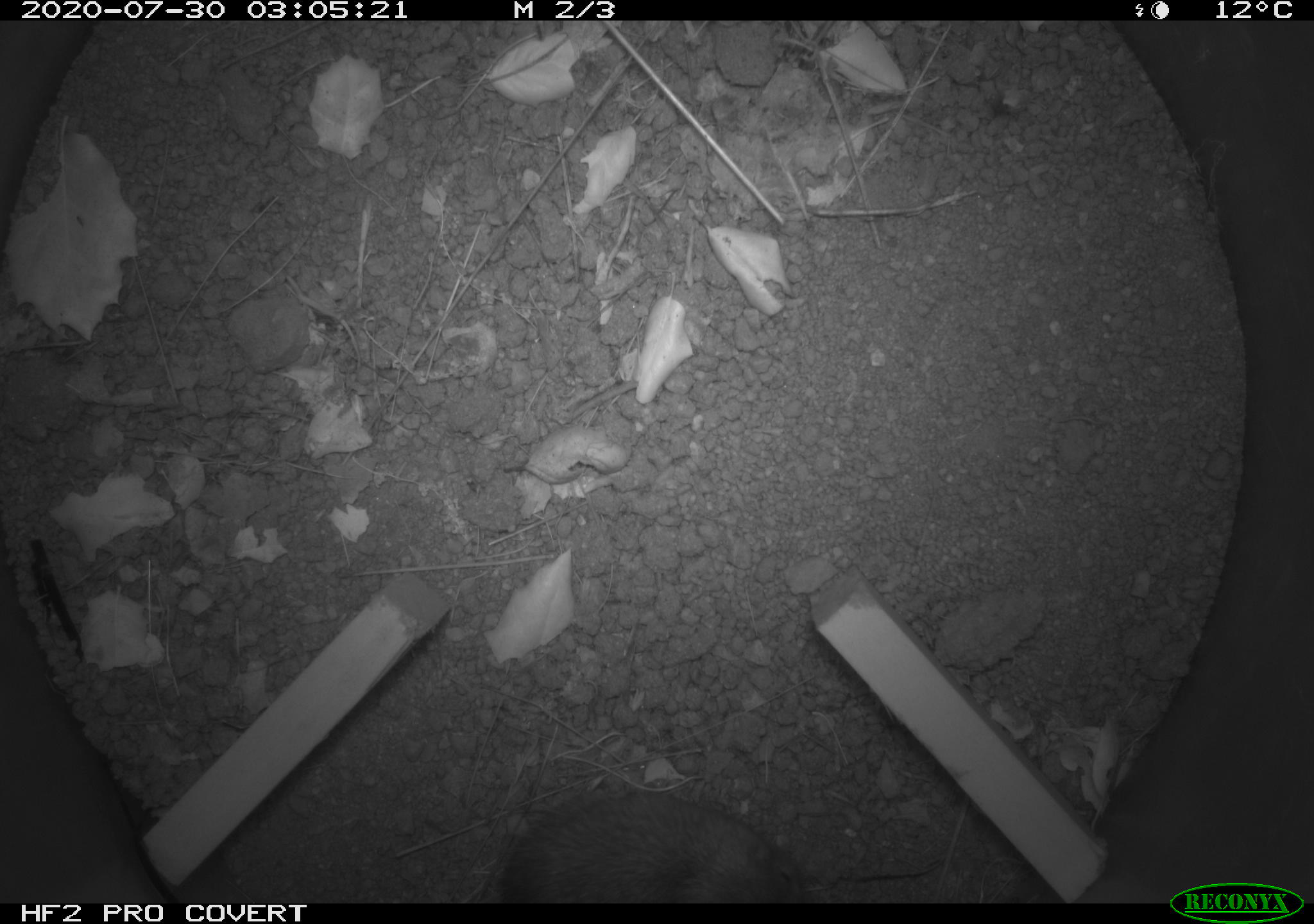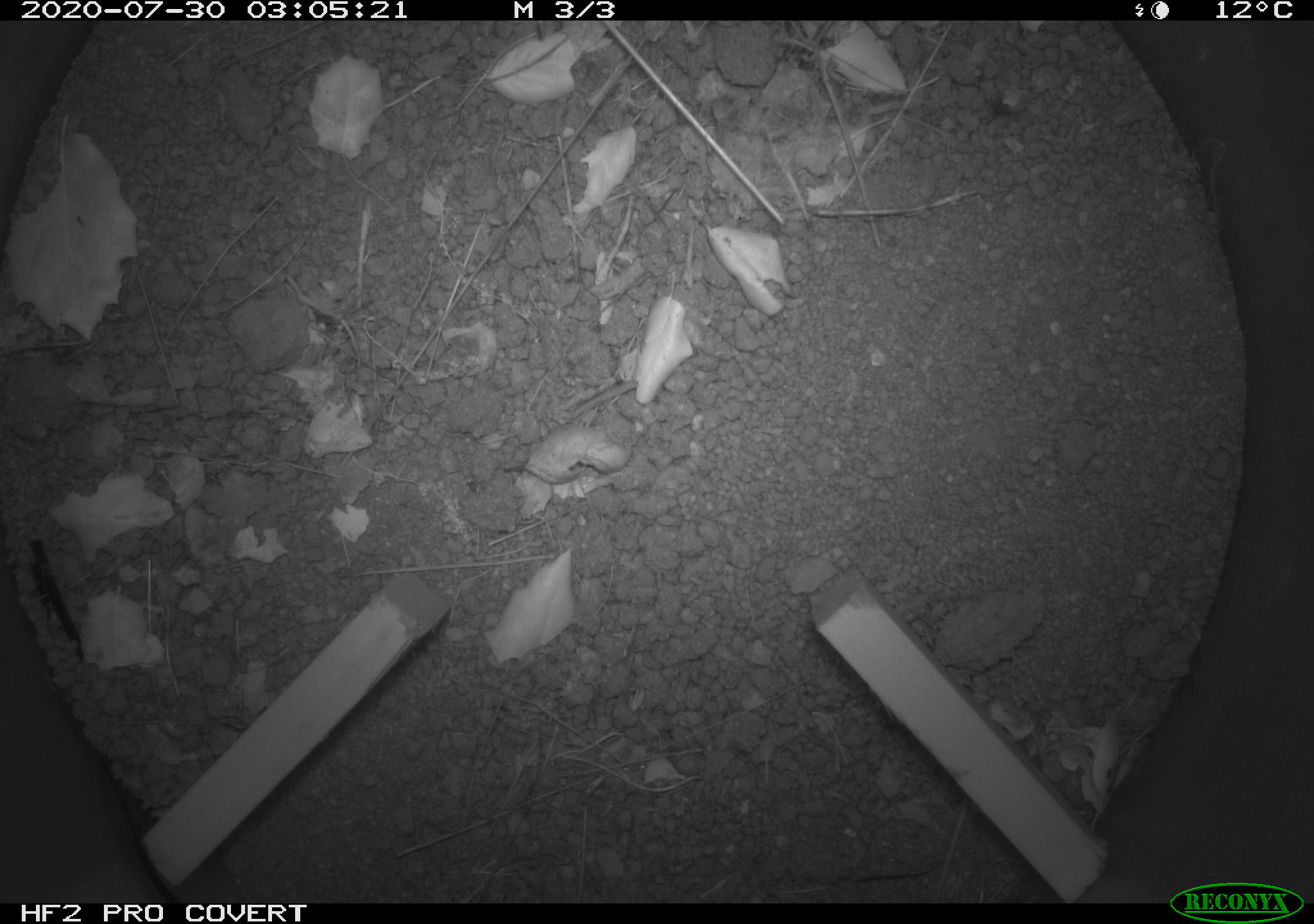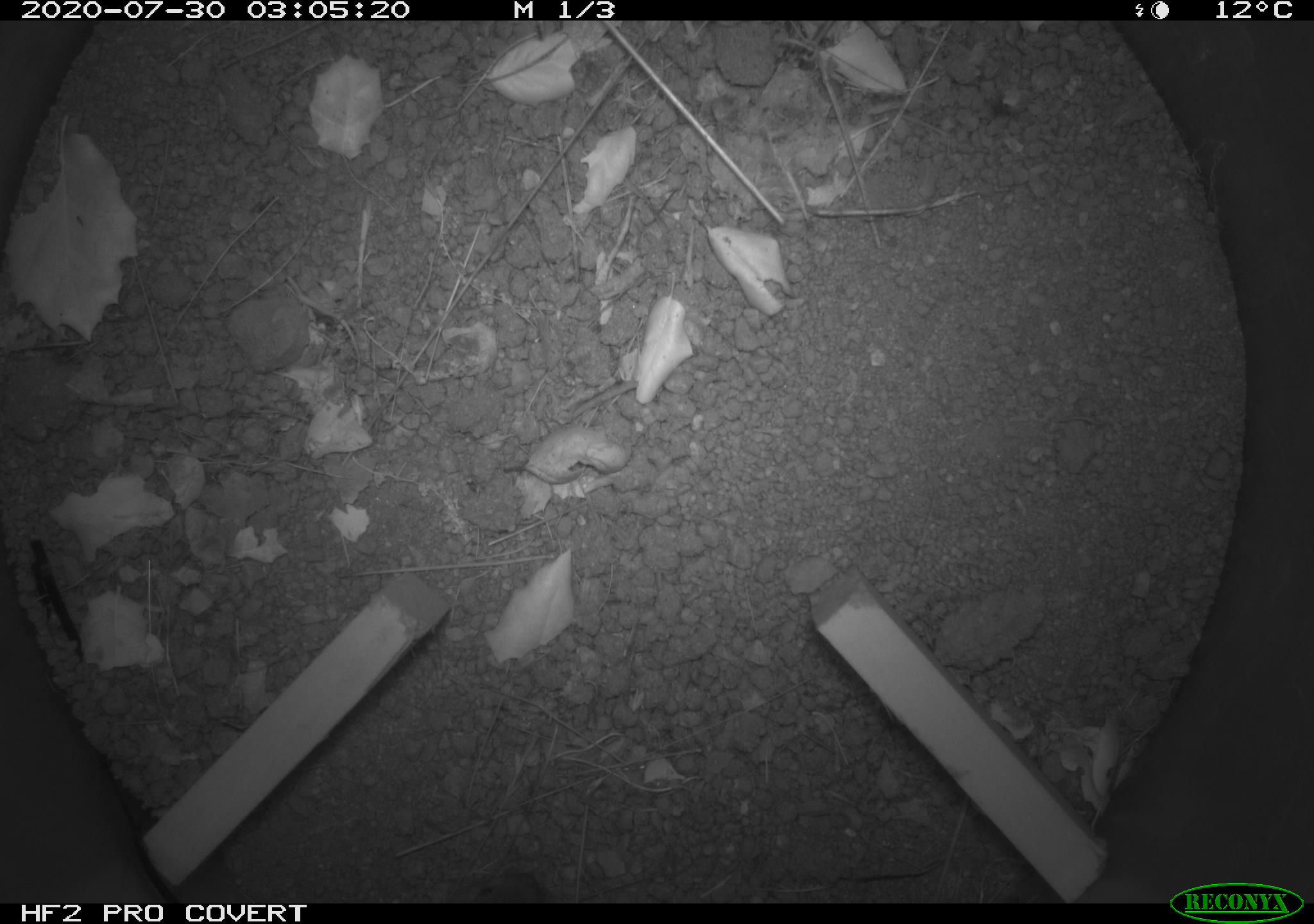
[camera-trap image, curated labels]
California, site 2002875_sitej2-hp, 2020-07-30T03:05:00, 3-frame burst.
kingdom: Animalia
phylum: Chordata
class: Mammalia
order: Rodentia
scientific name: Rodentia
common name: rodent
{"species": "rodent (Rodentia)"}